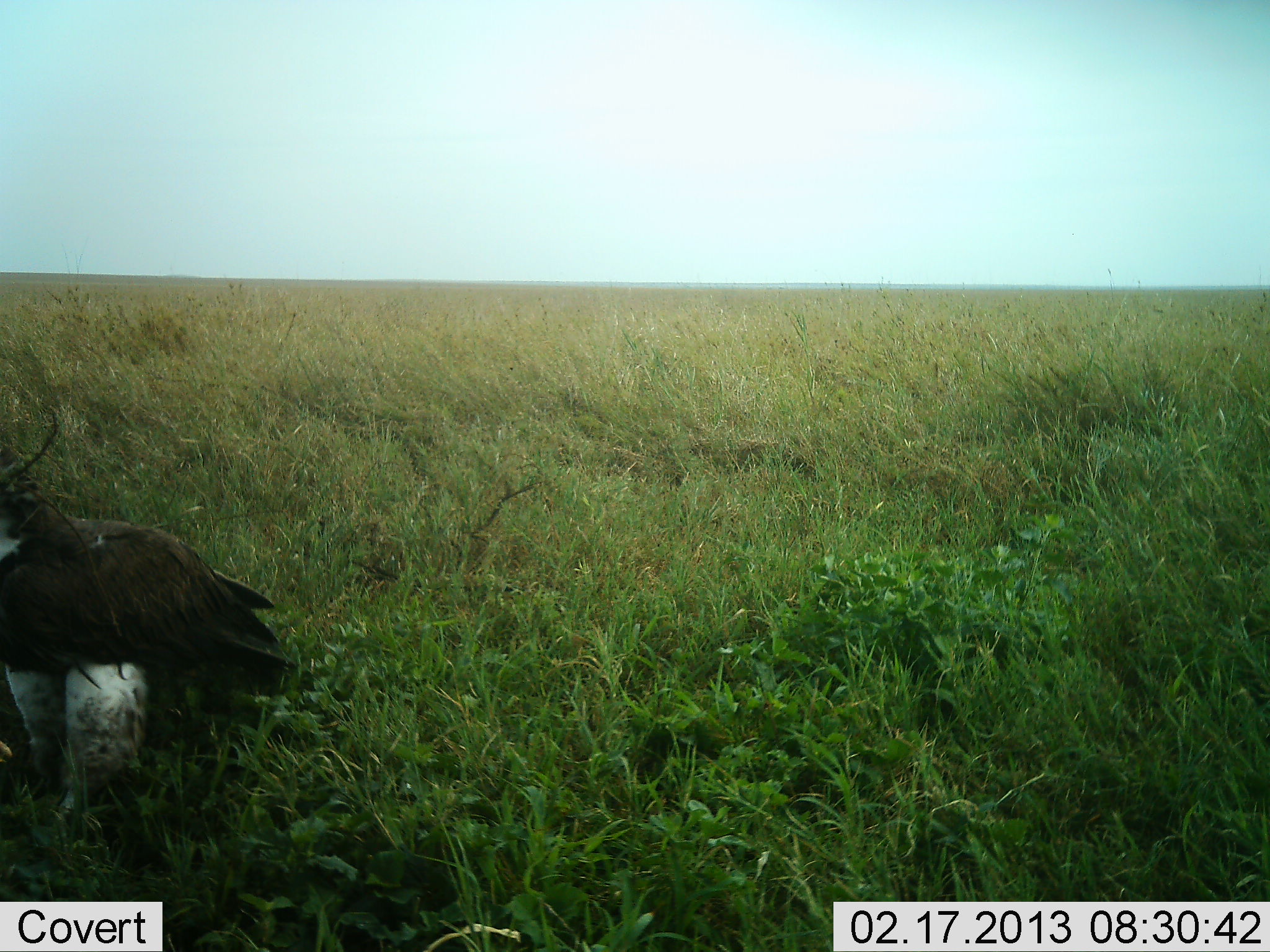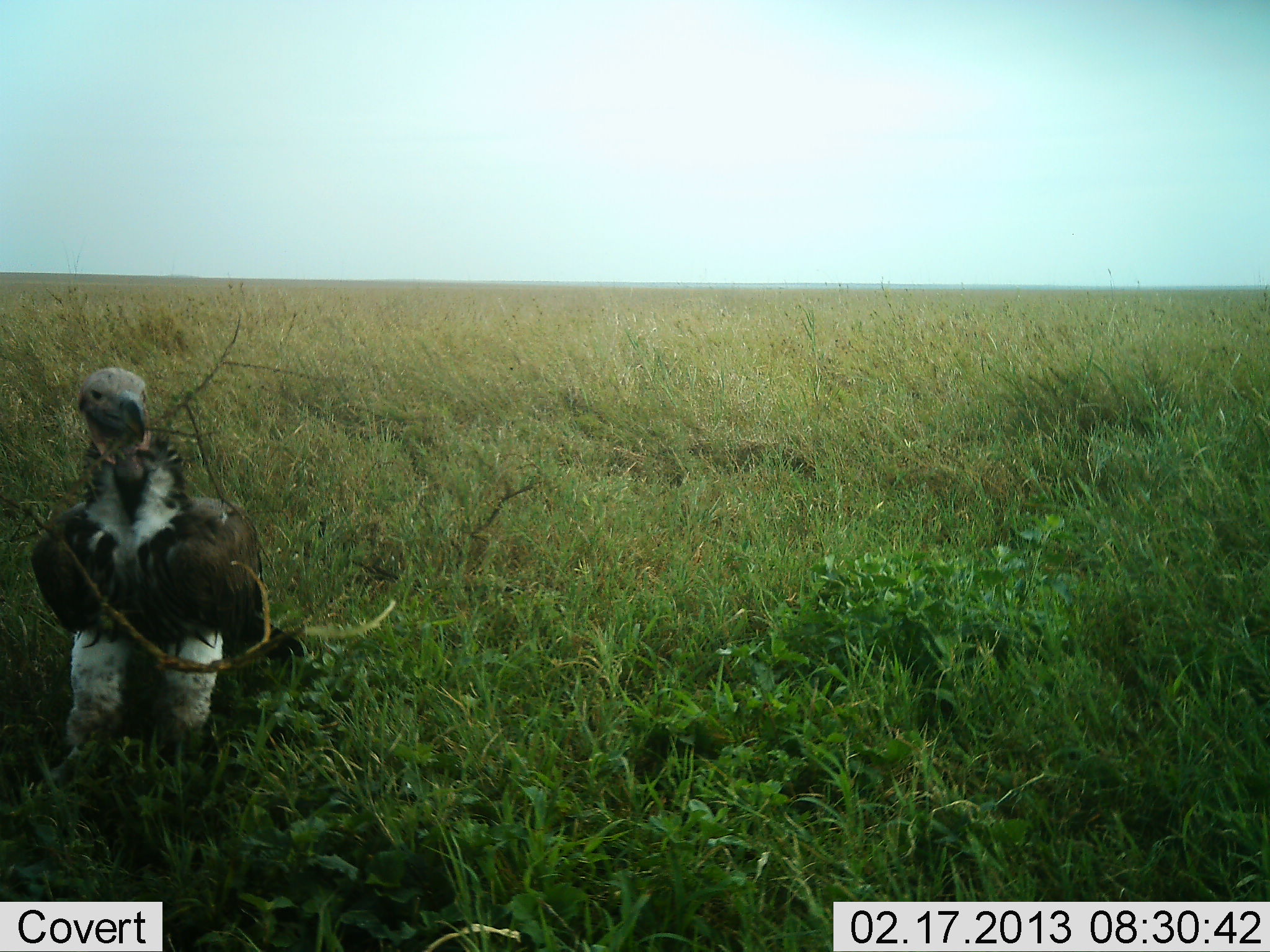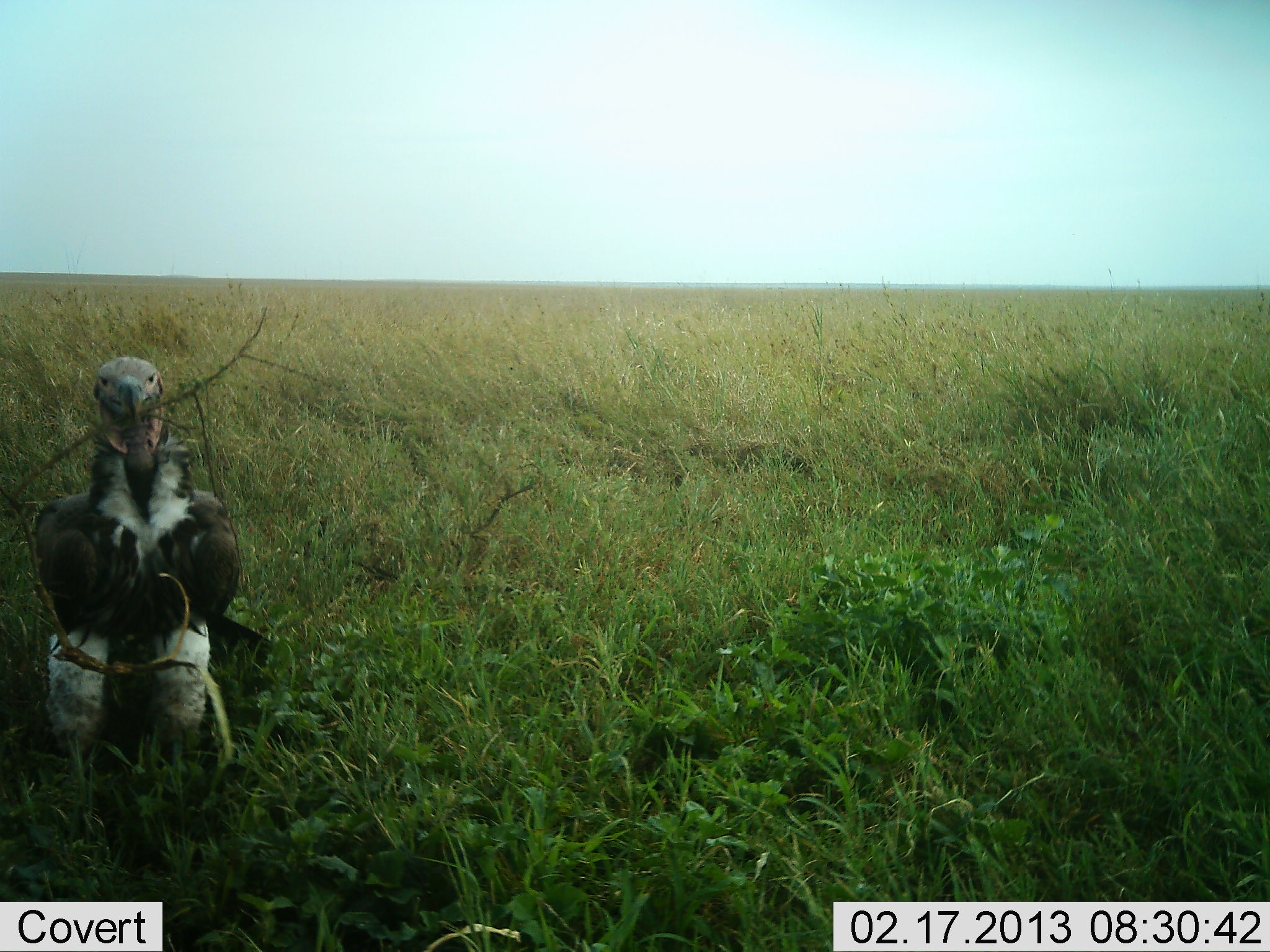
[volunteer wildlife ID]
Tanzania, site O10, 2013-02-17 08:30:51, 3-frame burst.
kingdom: Animalia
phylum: Chordata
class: Aves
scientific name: Aves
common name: bird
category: otherbird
Otherbird (bird) (Aves), count 1. Behavior (volunteer vote fractions): standing 50%, resting 0%, moving 50%, interacting 6%. Young present (vote fraction): 0%. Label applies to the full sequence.